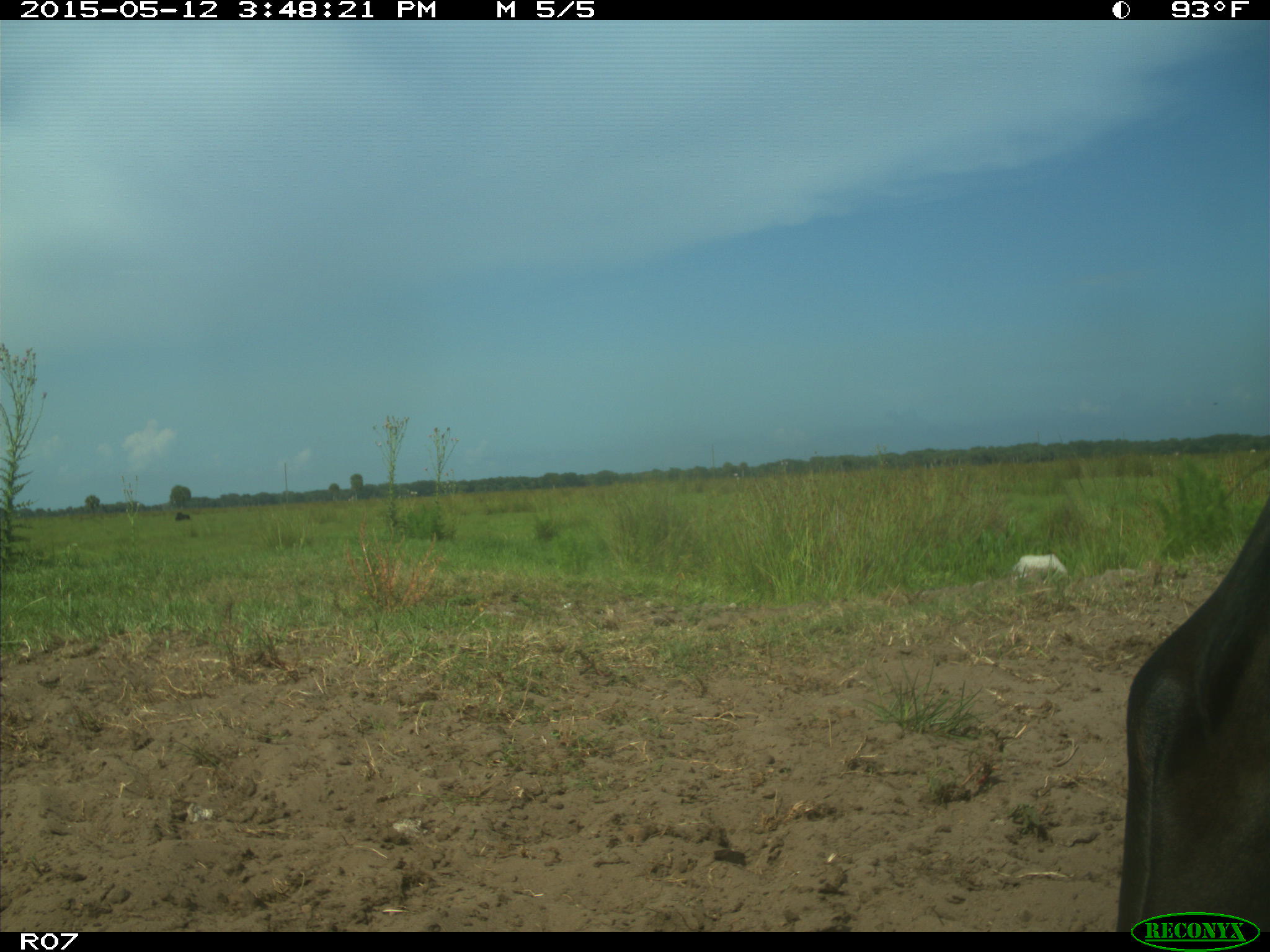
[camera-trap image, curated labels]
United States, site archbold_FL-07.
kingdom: Animalia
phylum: Chordata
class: Mammalia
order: Artiodactyla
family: Bovidae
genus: Bos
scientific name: Bos taurus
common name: domestic cow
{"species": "Bos taurus (domestic cow)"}